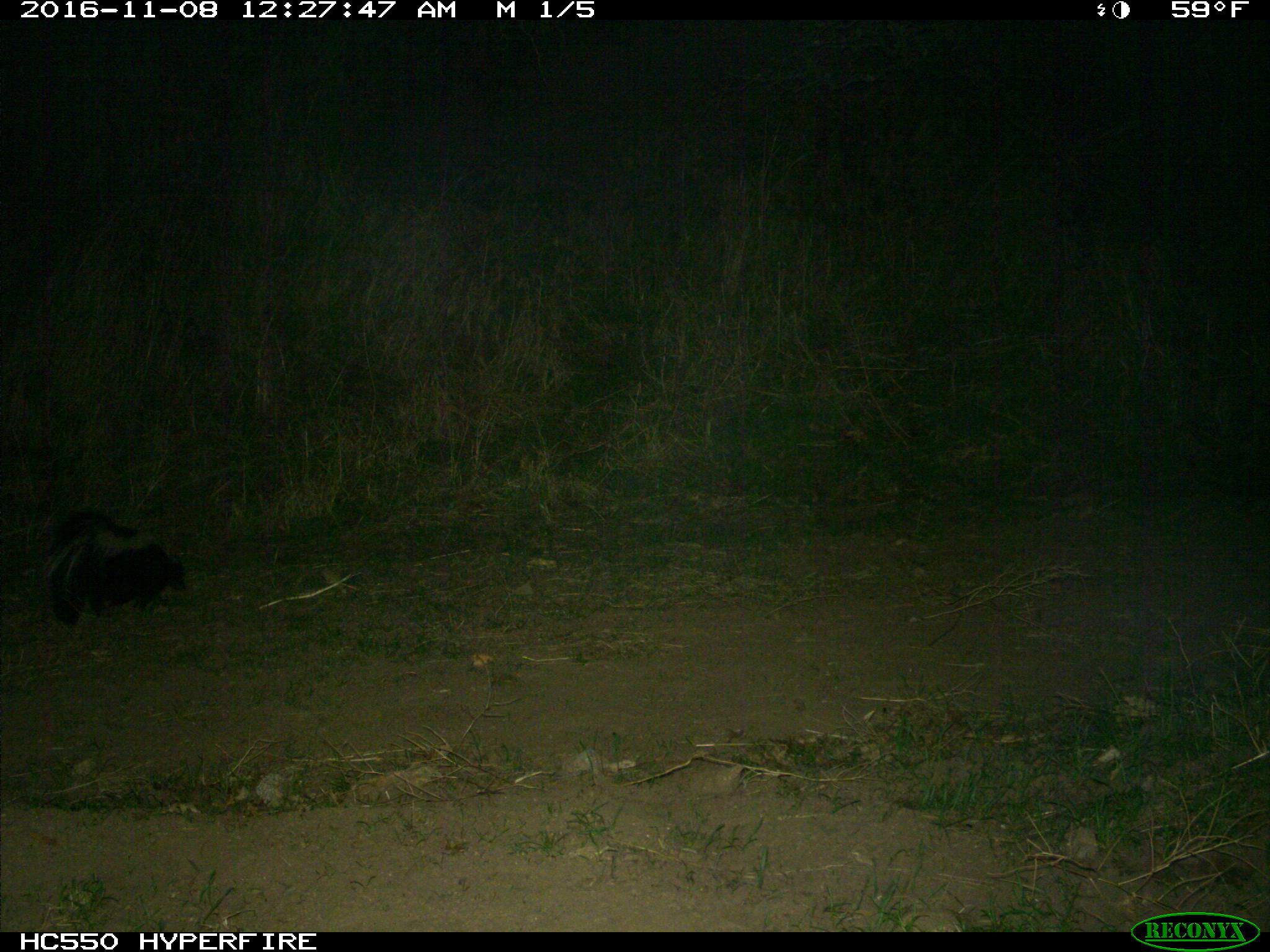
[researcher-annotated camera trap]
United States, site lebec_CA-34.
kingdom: Animalia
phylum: Chordata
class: Mammalia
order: Carnivora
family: Mephitidae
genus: Mephitis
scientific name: Mephitis mephitis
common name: striped skunk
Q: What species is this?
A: Mephitis mephitis (striped skunk).